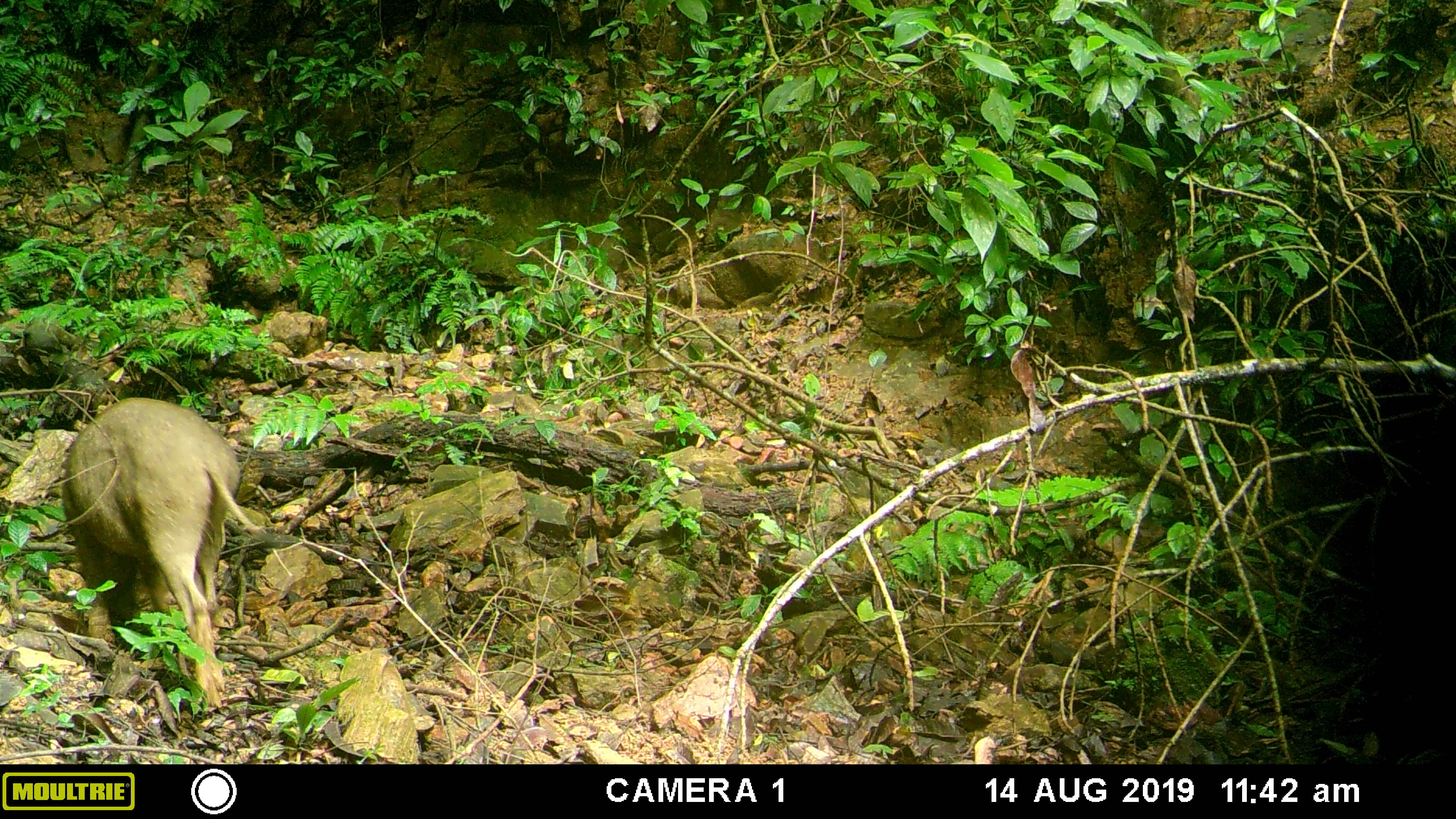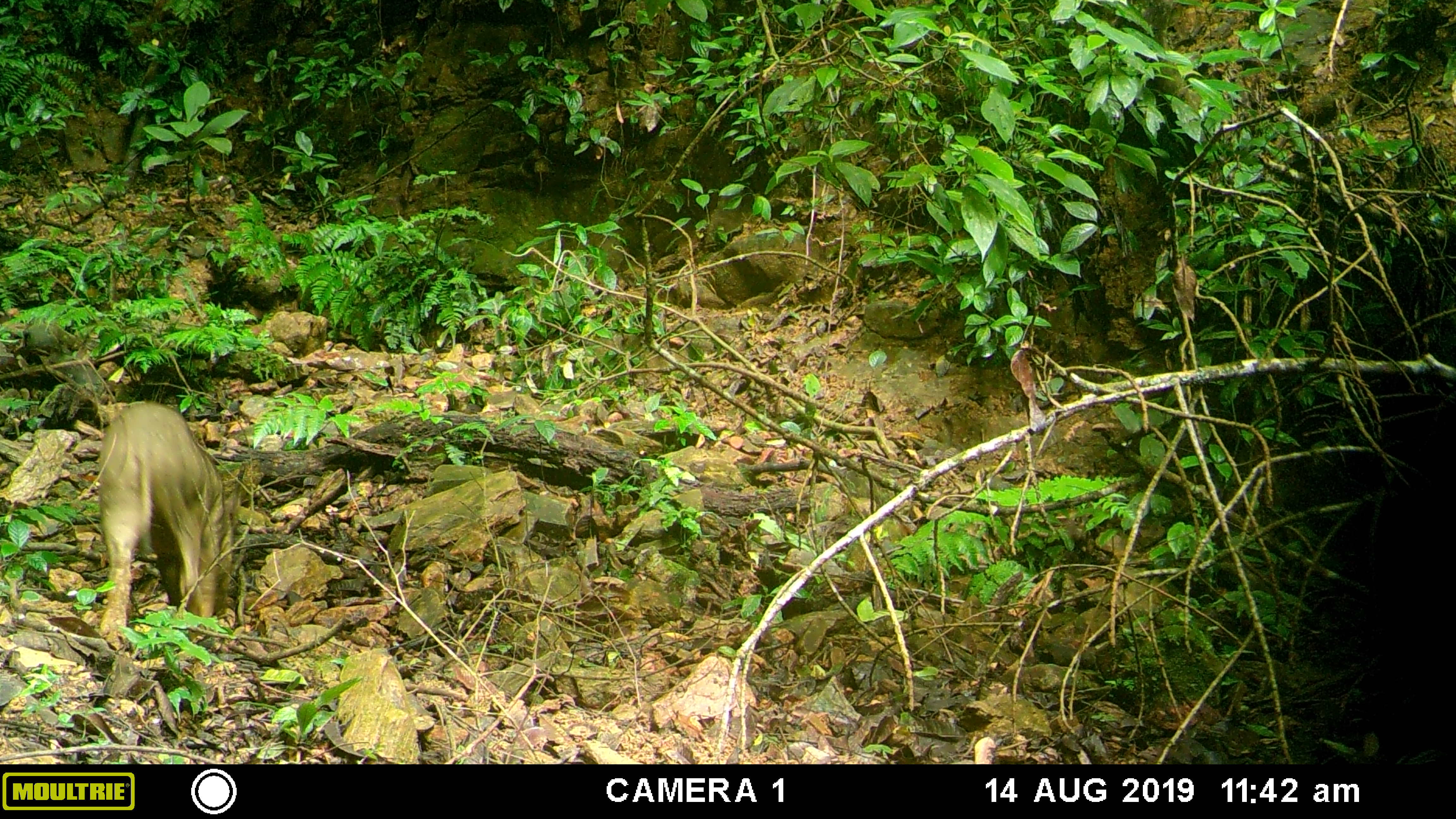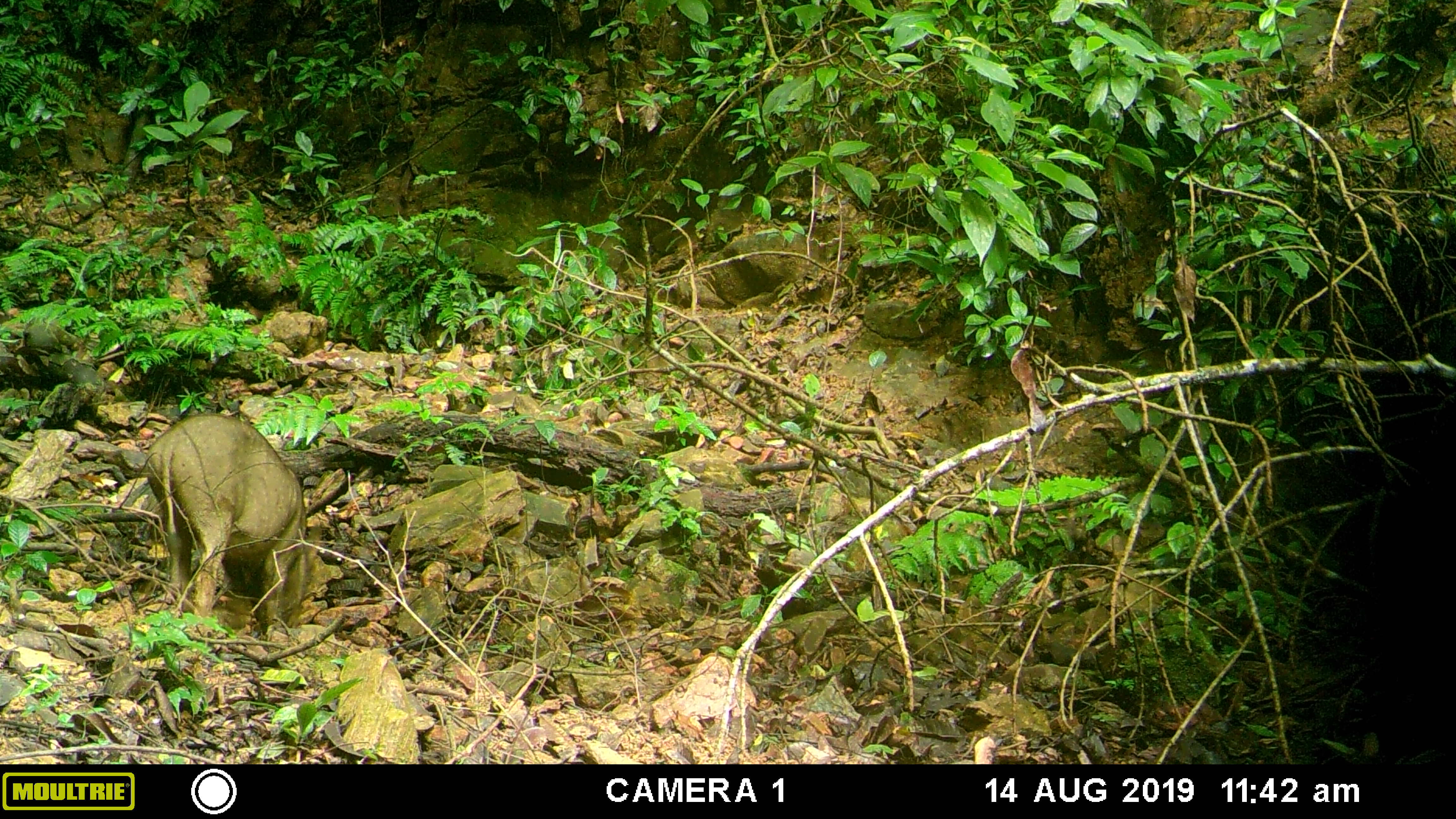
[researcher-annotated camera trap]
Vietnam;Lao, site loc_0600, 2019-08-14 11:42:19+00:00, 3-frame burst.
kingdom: Animalia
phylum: Chordata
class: Mammalia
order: Artiodactyla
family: Suidae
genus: Sus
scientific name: Sus scrofa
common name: eurasian wild pig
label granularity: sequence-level